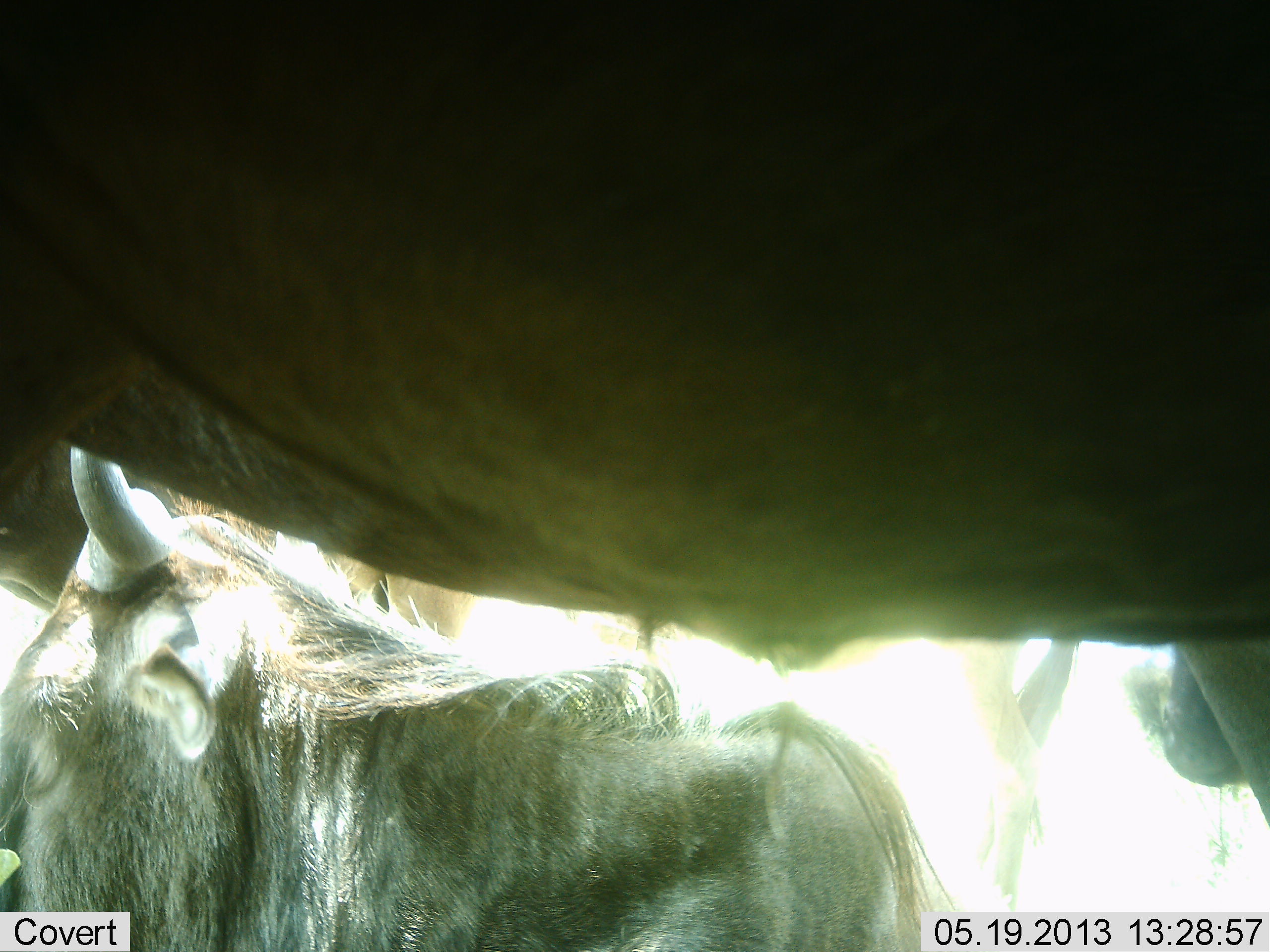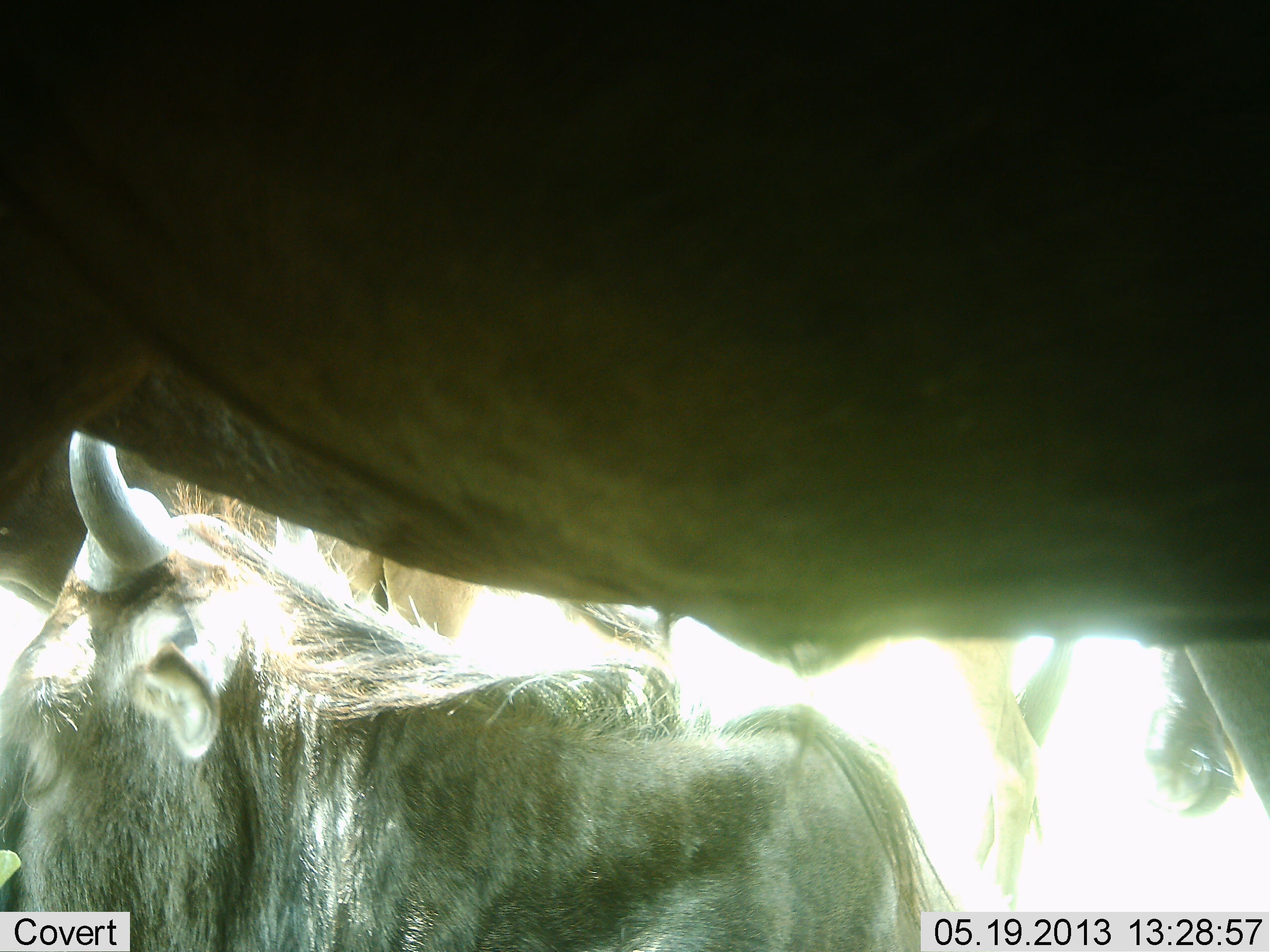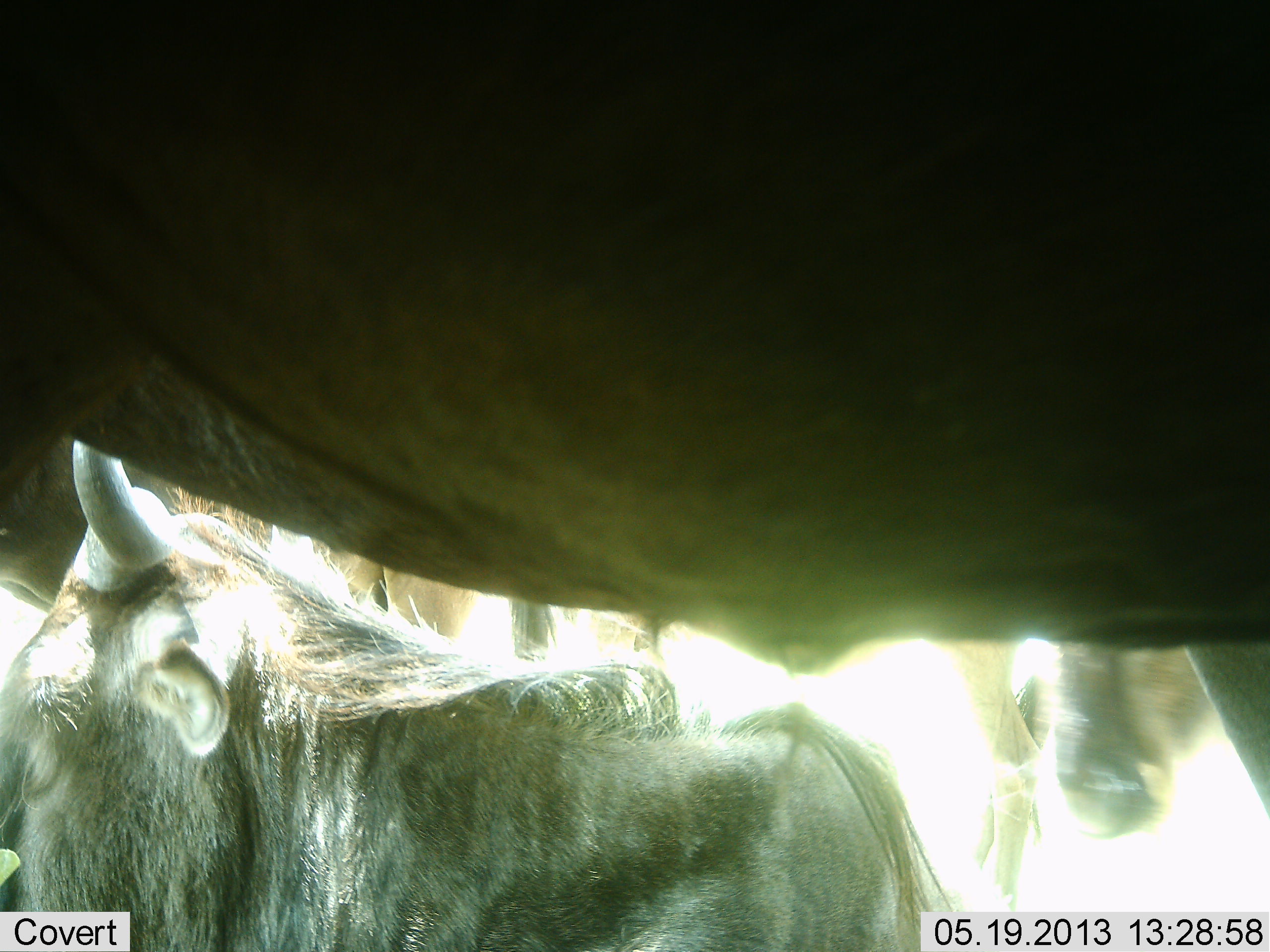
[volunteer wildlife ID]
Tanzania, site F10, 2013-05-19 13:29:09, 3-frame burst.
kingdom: Animalia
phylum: Chordata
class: Mammalia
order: Artiodactyla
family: Bovidae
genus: Connochaetes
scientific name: Connochaetes taurinus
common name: blue wildebeest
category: wildebeest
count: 4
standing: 70%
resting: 50%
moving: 20%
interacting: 10%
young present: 20%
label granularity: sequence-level